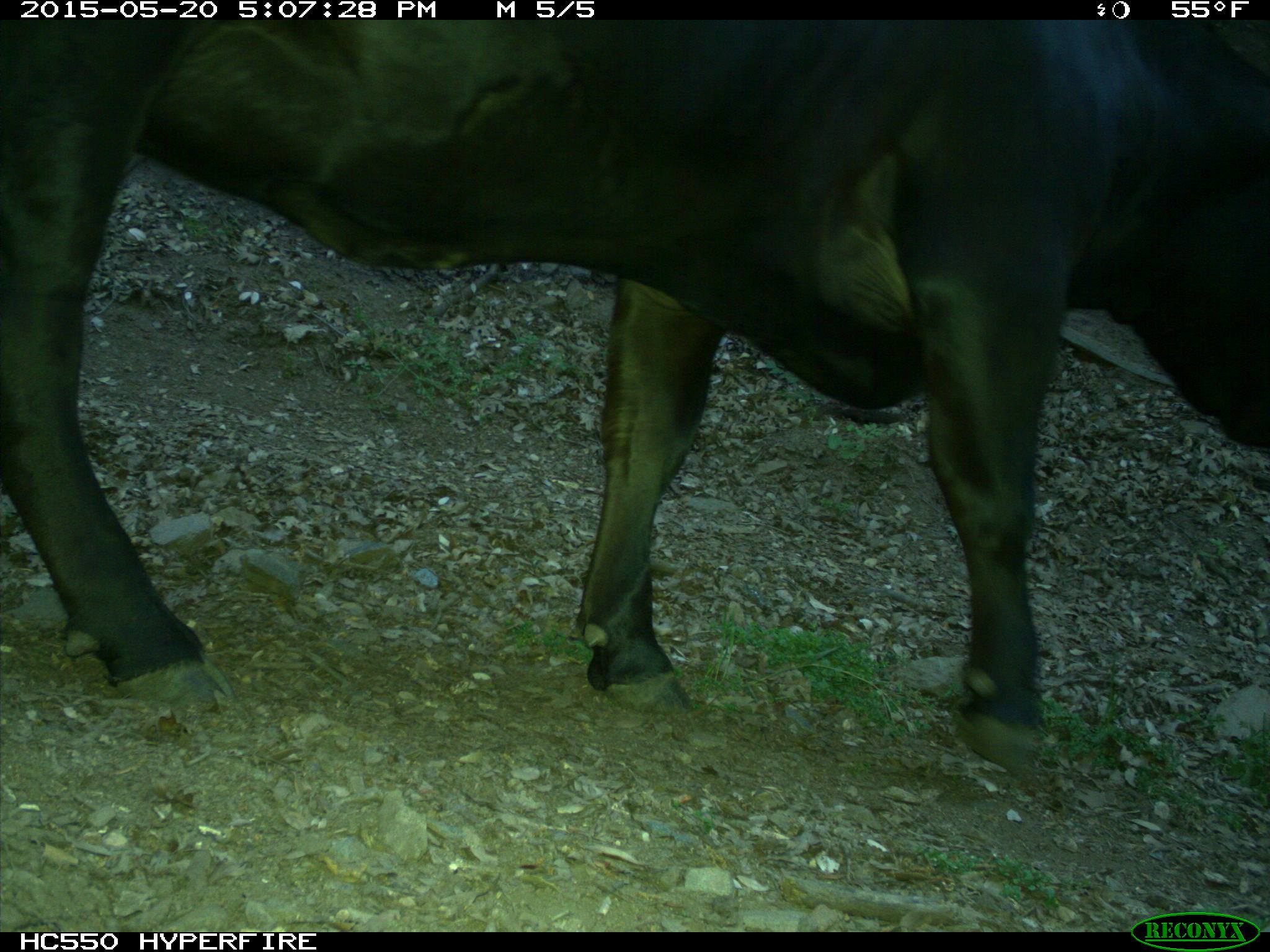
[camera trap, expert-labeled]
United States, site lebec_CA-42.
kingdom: Animalia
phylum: Chordata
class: Mammalia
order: Artiodactyla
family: Bovidae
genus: Bos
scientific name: Bos taurus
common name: domestic cow